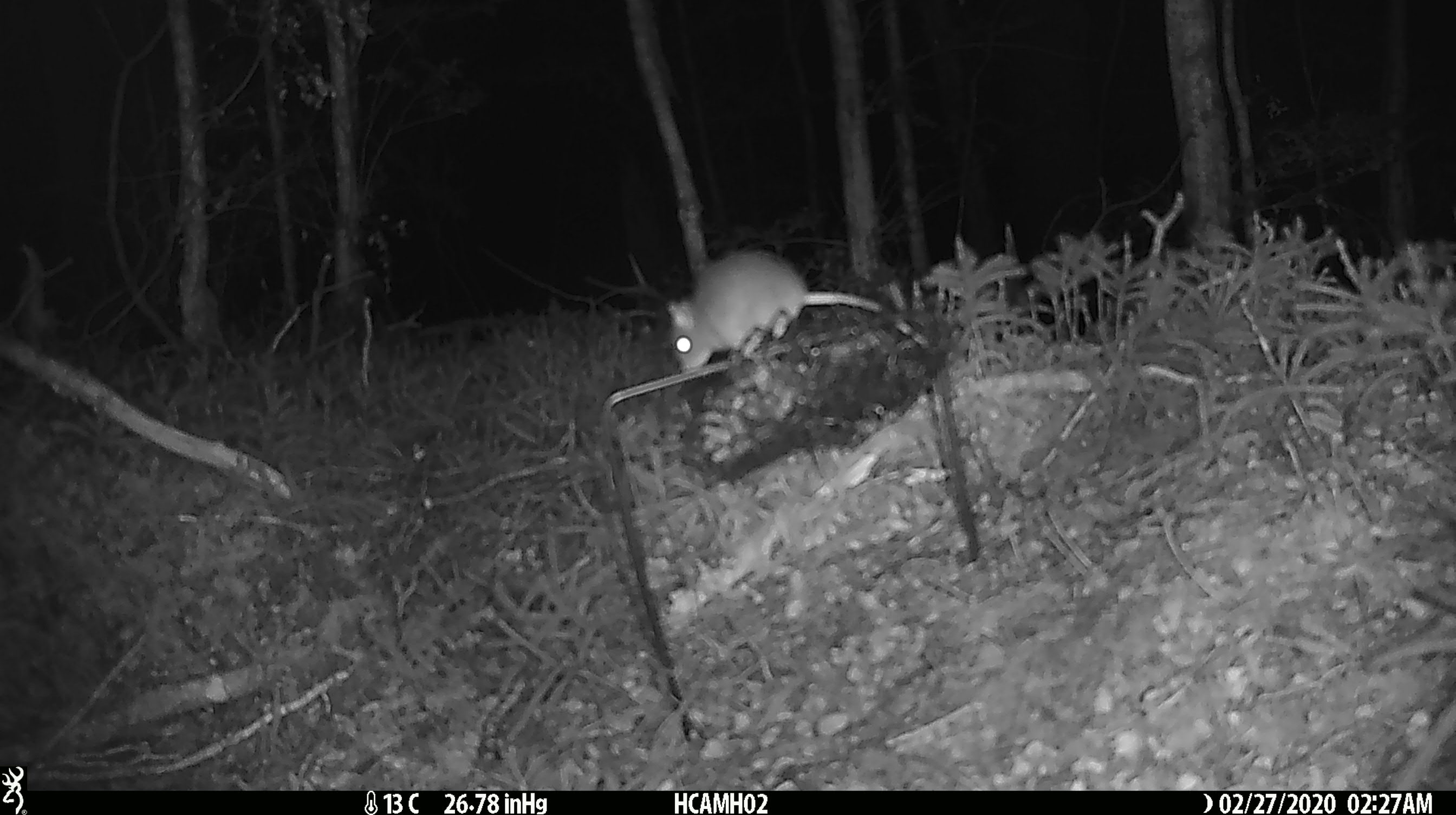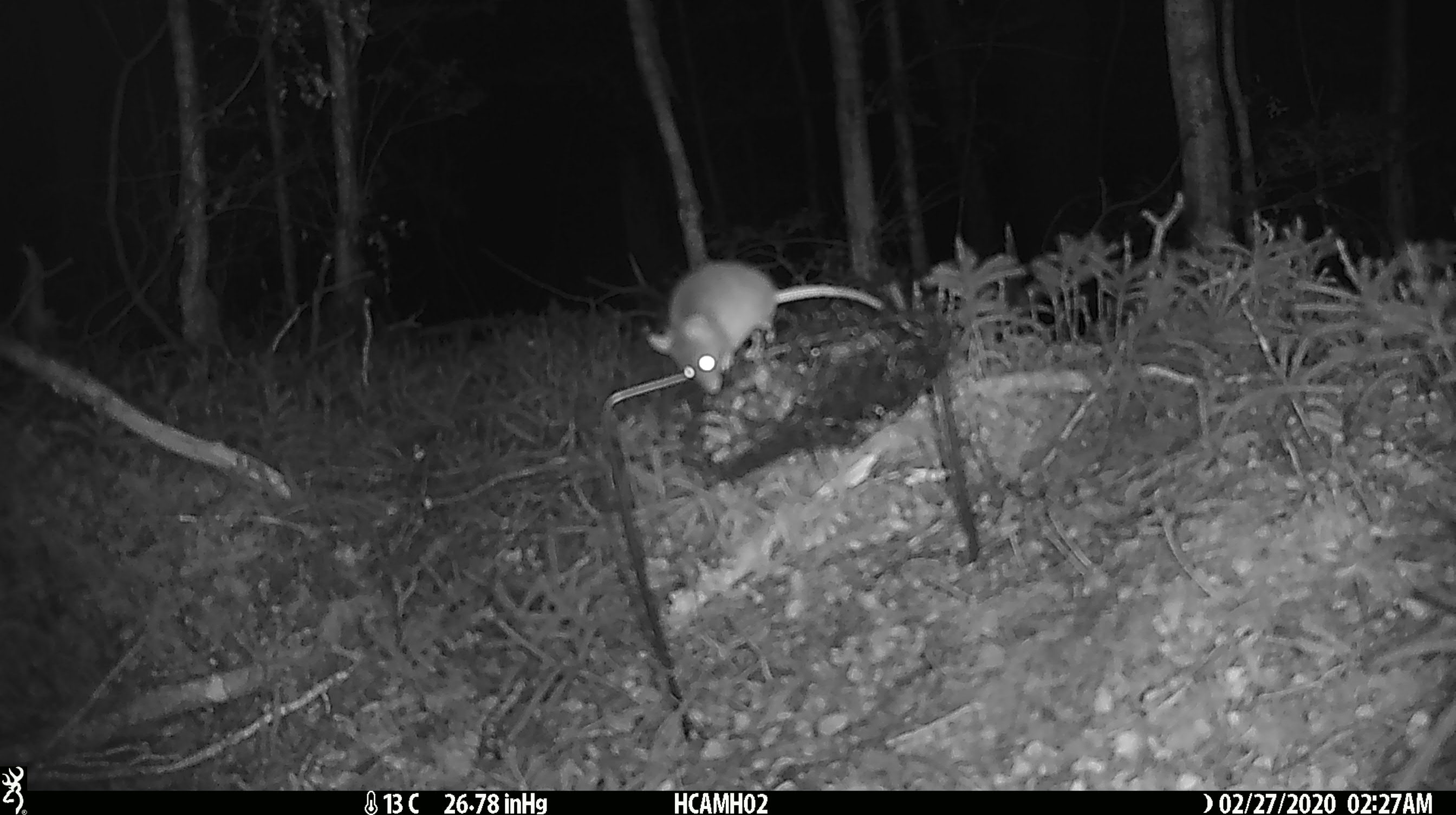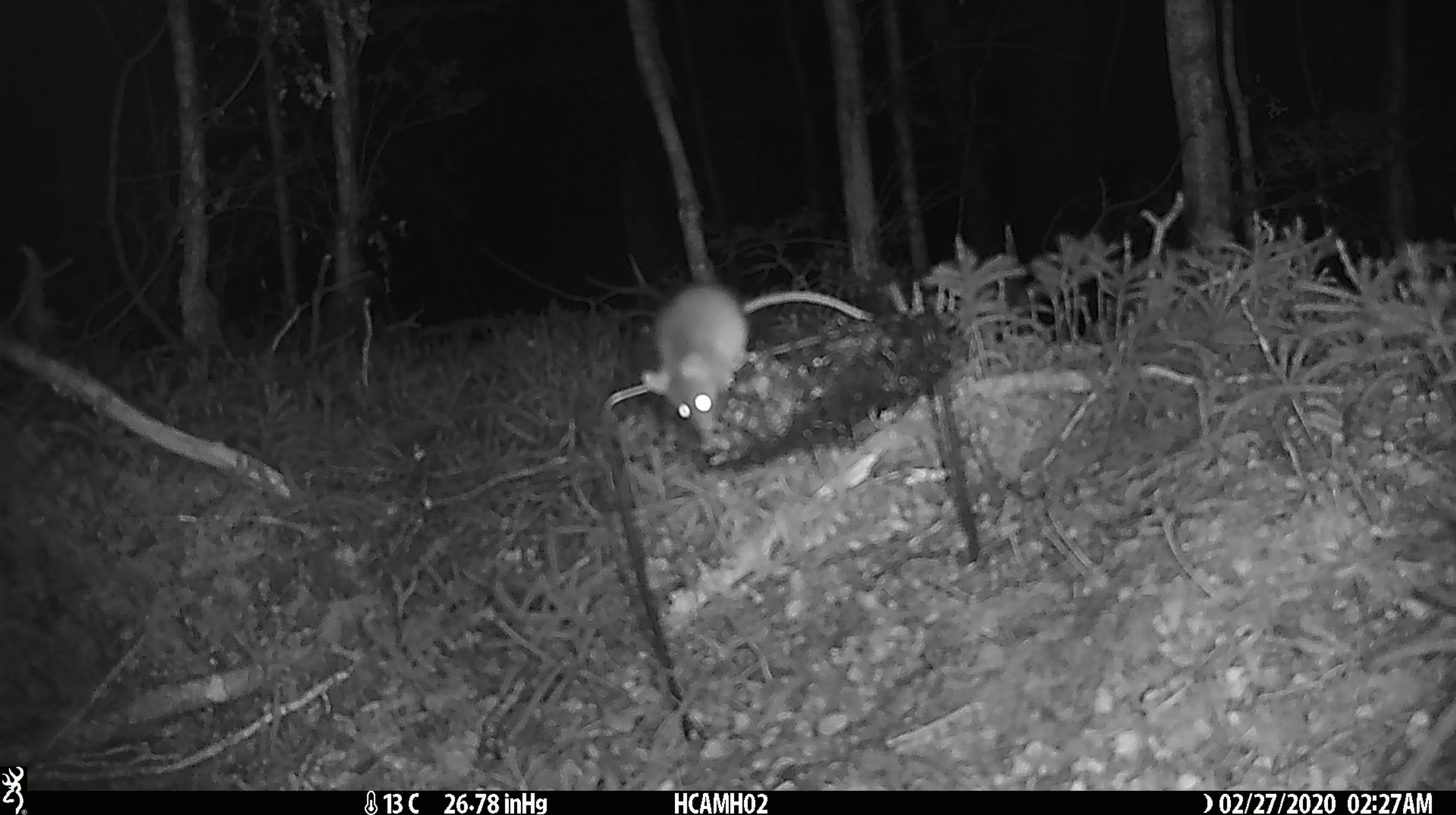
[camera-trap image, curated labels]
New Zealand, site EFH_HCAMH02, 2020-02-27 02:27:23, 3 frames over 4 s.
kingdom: Animalia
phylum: Chordata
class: Mammalia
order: Rodentia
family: Muridae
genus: Mus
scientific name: Mus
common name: mouse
Mouse (Mus).